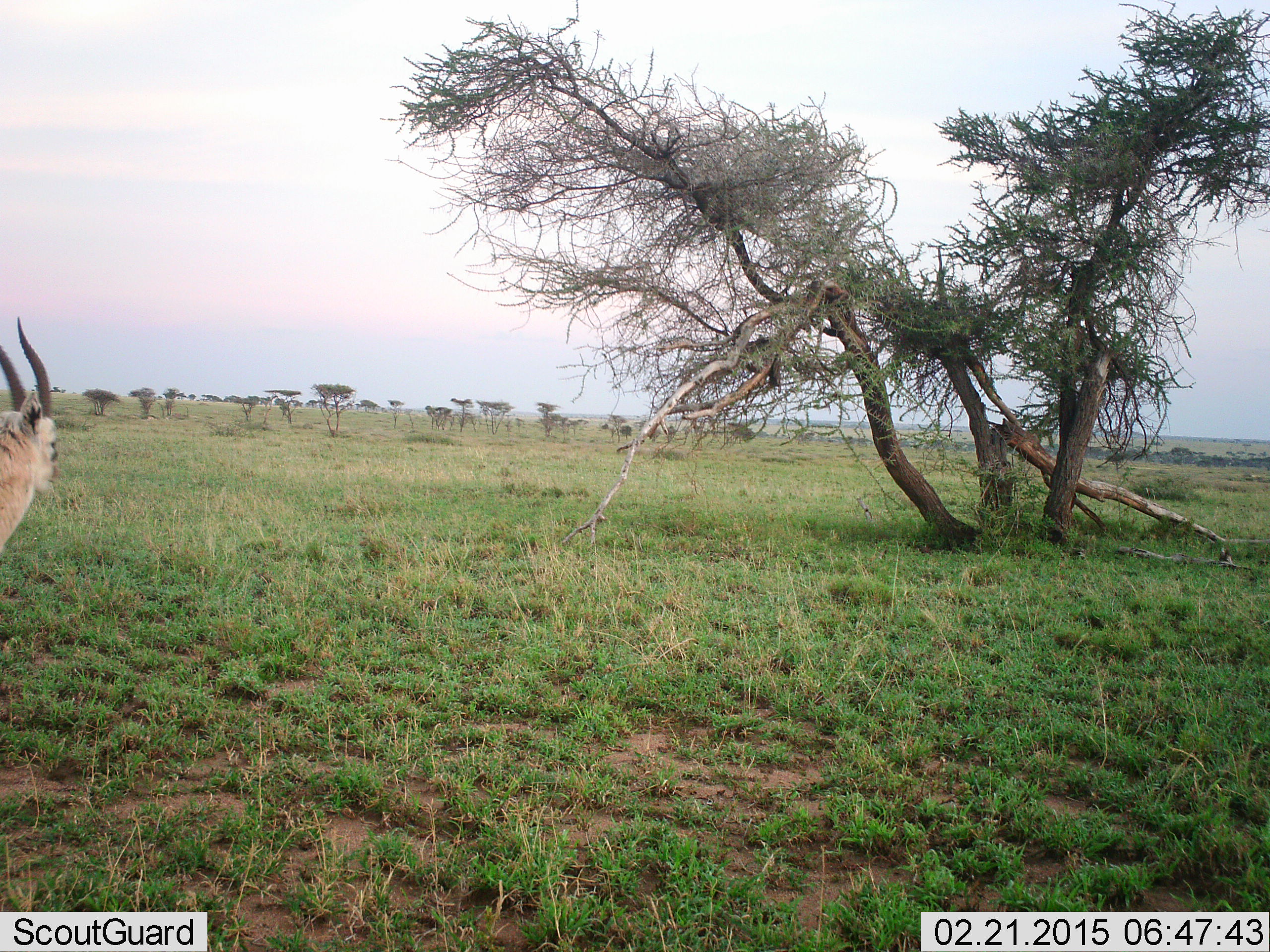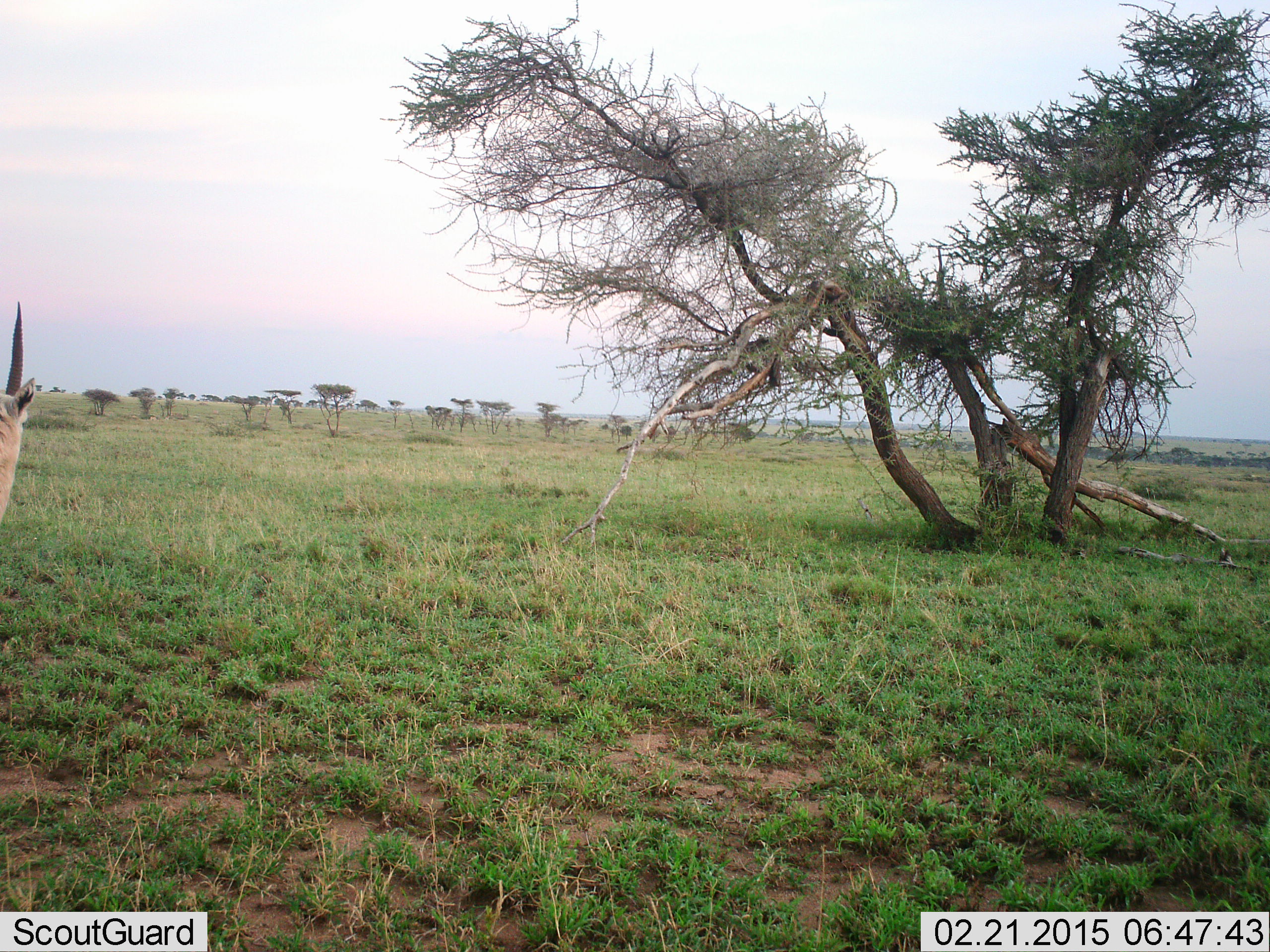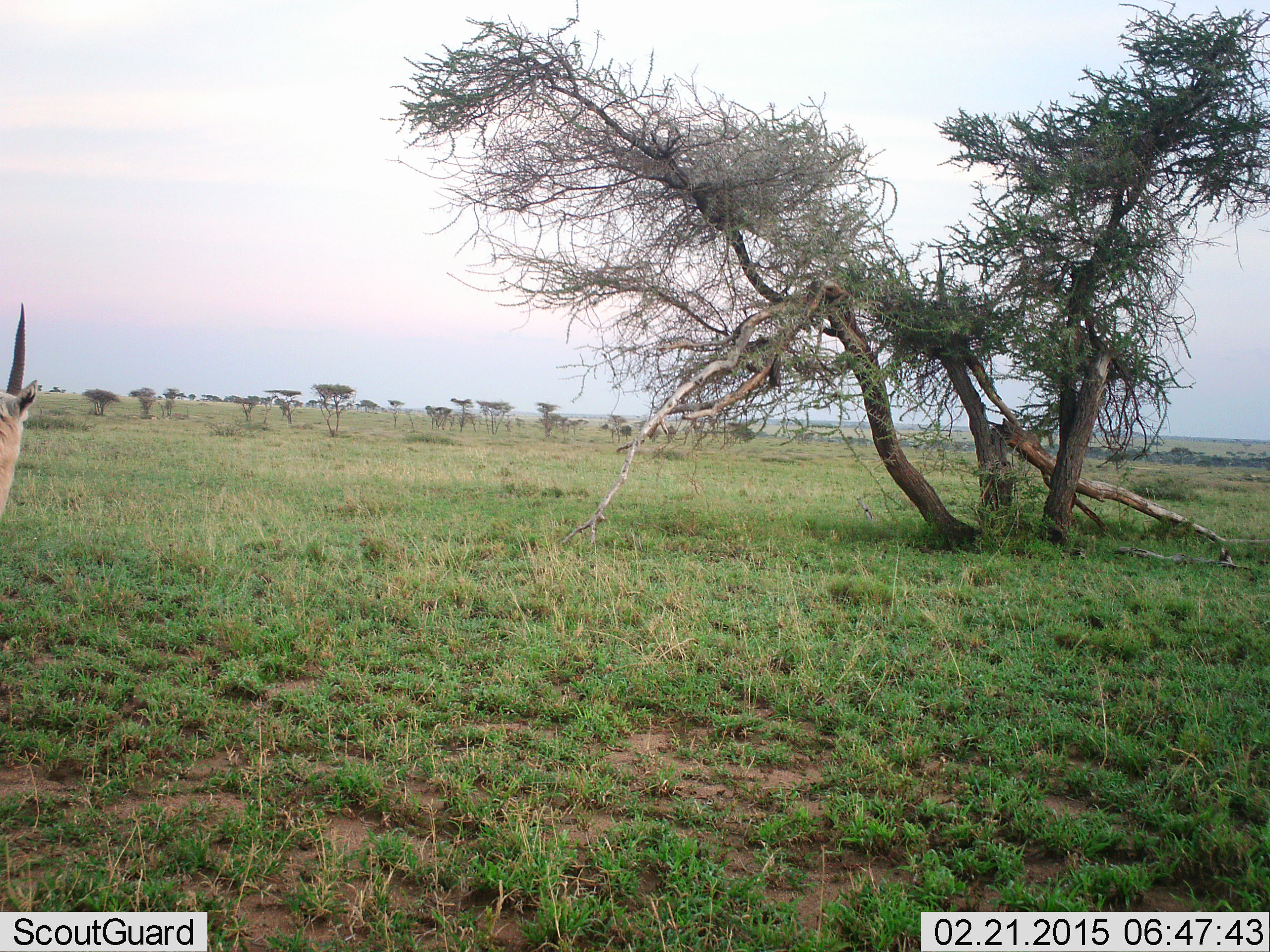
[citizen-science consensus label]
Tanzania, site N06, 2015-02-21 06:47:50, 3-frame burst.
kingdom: Animalia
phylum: Chordata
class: Mammalia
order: Artiodactyla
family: Bovidae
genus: Eudorcas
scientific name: Eudorcas thomsonii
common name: thomson's gazelle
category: gazellethomsons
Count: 1.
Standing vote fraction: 90%.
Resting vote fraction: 0%.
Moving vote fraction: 10%.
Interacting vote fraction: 0%.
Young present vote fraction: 0%.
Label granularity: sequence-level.